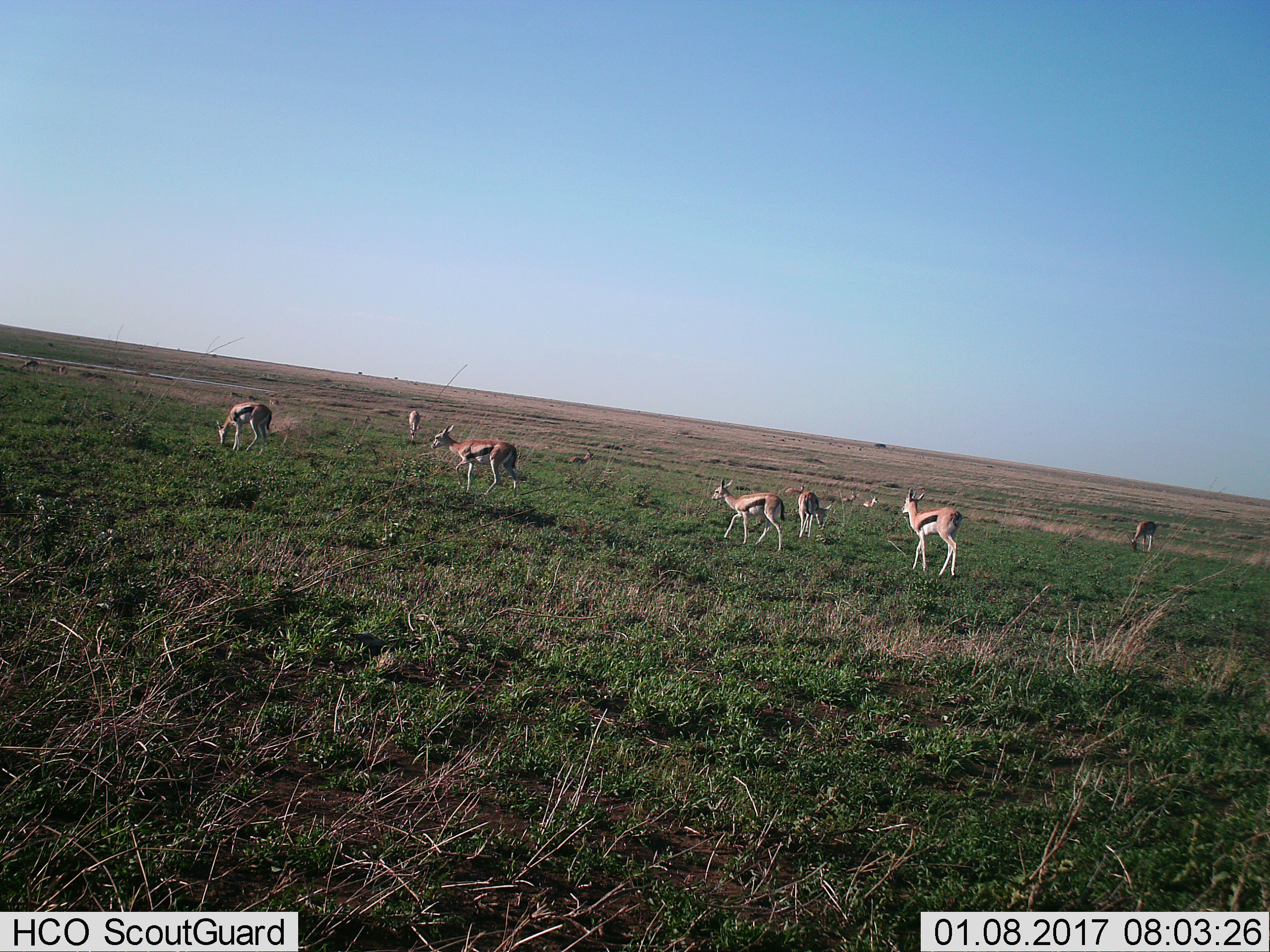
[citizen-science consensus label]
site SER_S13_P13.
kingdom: Animalia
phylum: Chordata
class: Mammalia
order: Artiodactyla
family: Bovidae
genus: Eudorcas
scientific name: Eudorcas thomsonii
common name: thomson's gazelle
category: gazellethomsons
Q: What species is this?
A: Gazellethomsons (thomson's gazelle) (Eudorcas thomsonii).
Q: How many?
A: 11-50.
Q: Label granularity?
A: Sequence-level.